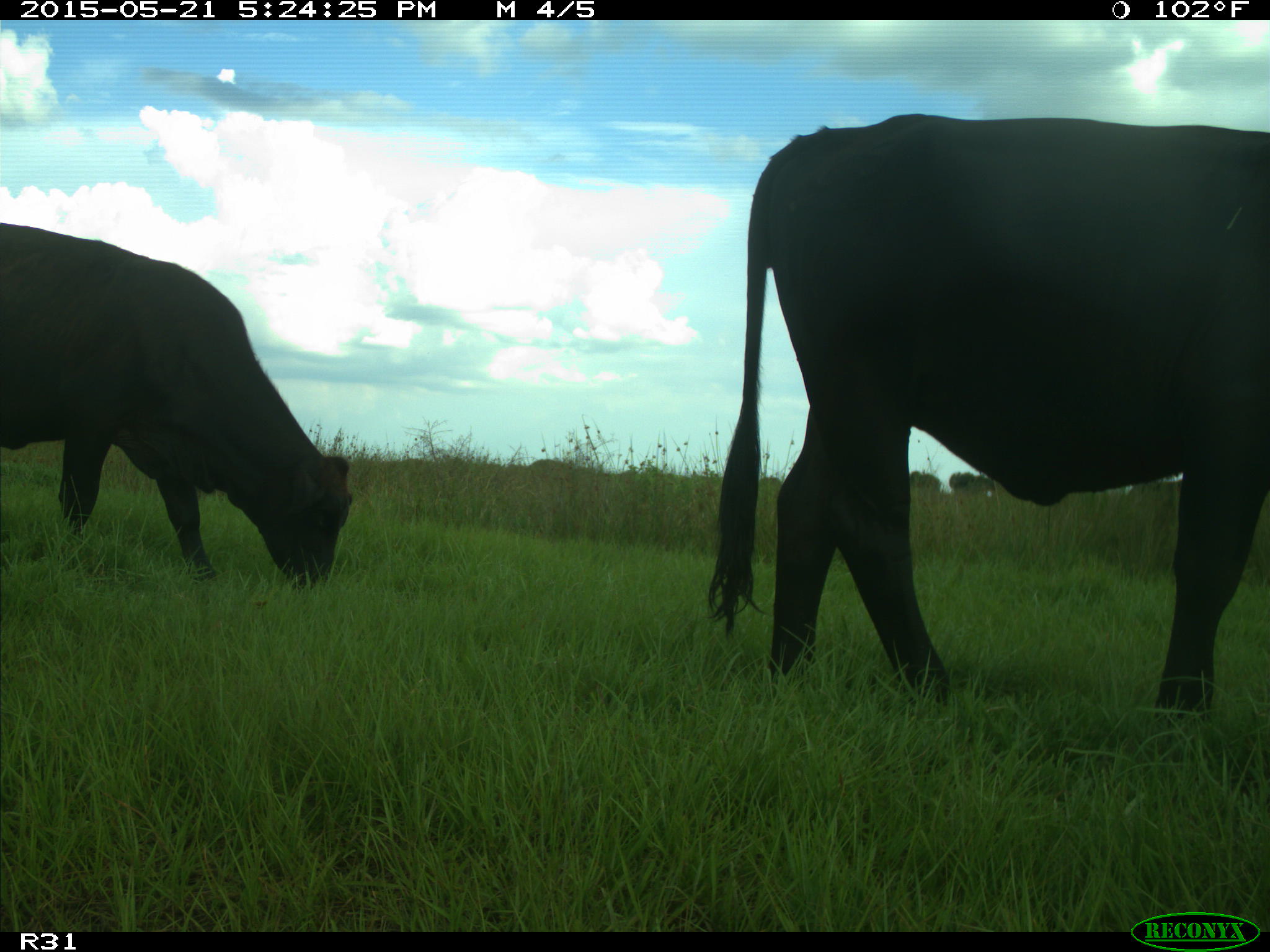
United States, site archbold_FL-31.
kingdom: Animalia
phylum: Chordata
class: Mammalia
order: Artiodactyla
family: Bovidae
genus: Bos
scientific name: Bos taurus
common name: domestic cow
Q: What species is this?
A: Bos taurus (domestic cow).